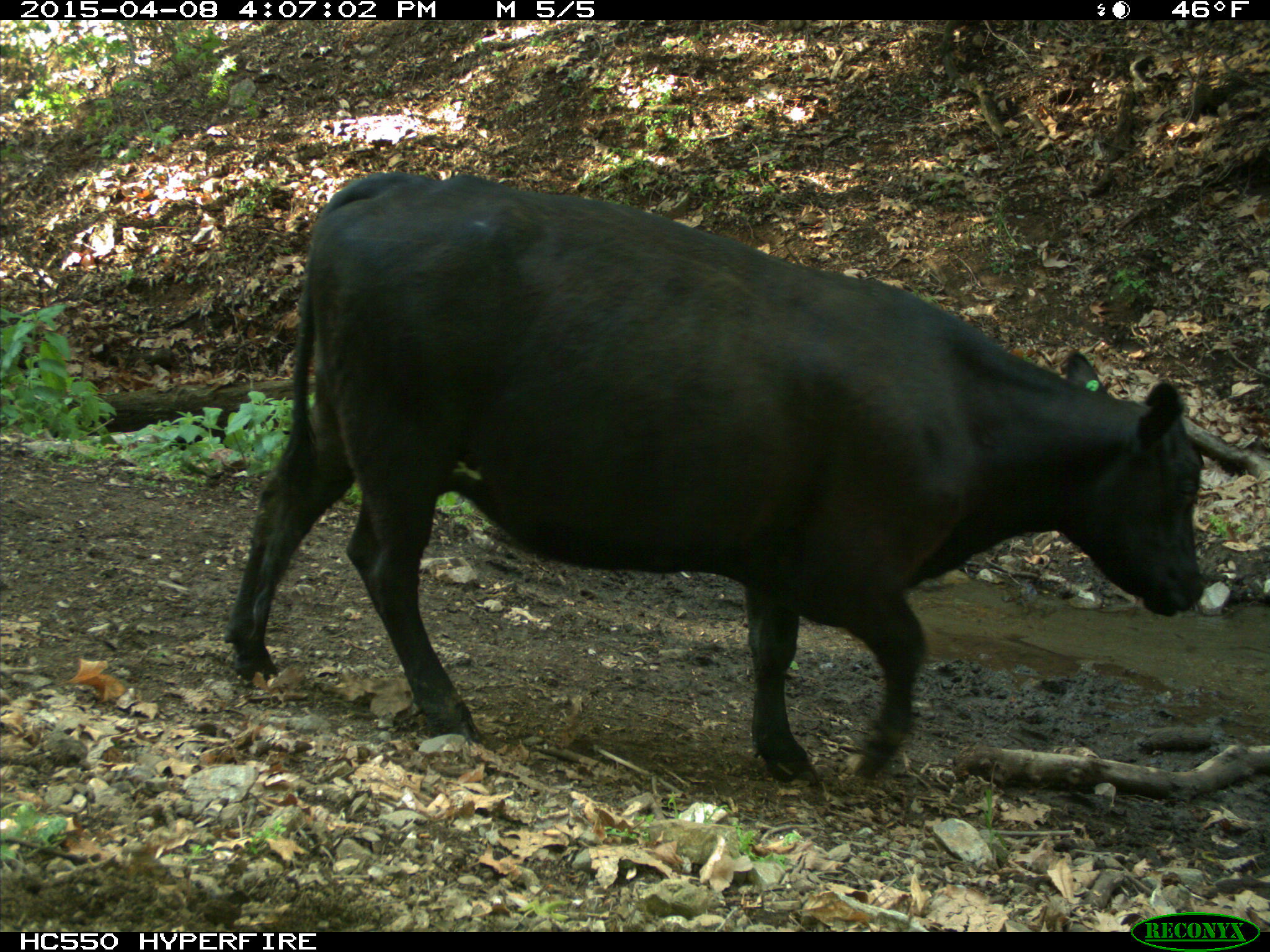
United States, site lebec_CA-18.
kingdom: Animalia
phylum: Chordata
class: Mammalia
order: Artiodactyla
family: Bovidae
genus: Bos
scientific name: Bos taurus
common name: domestic cow